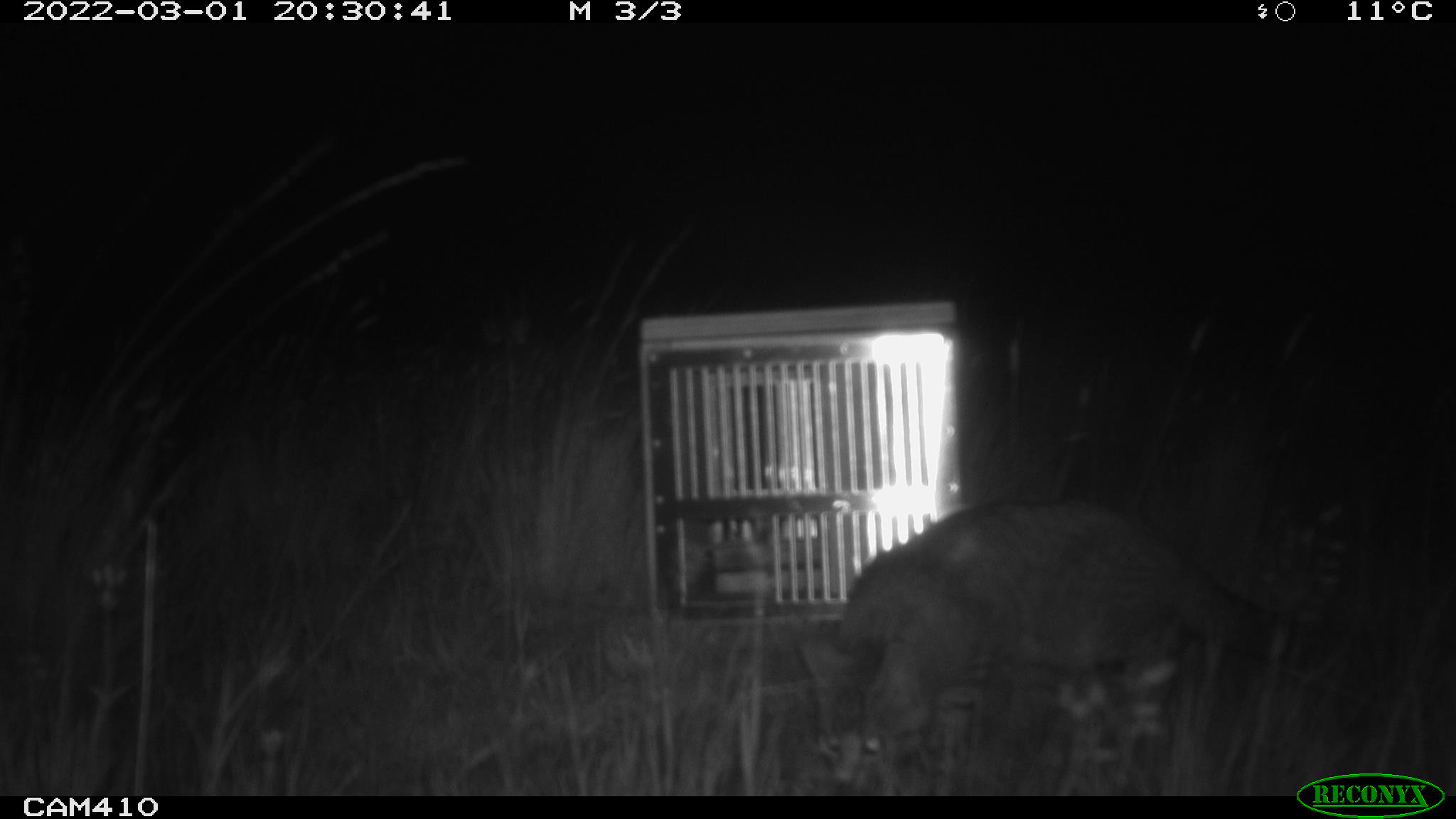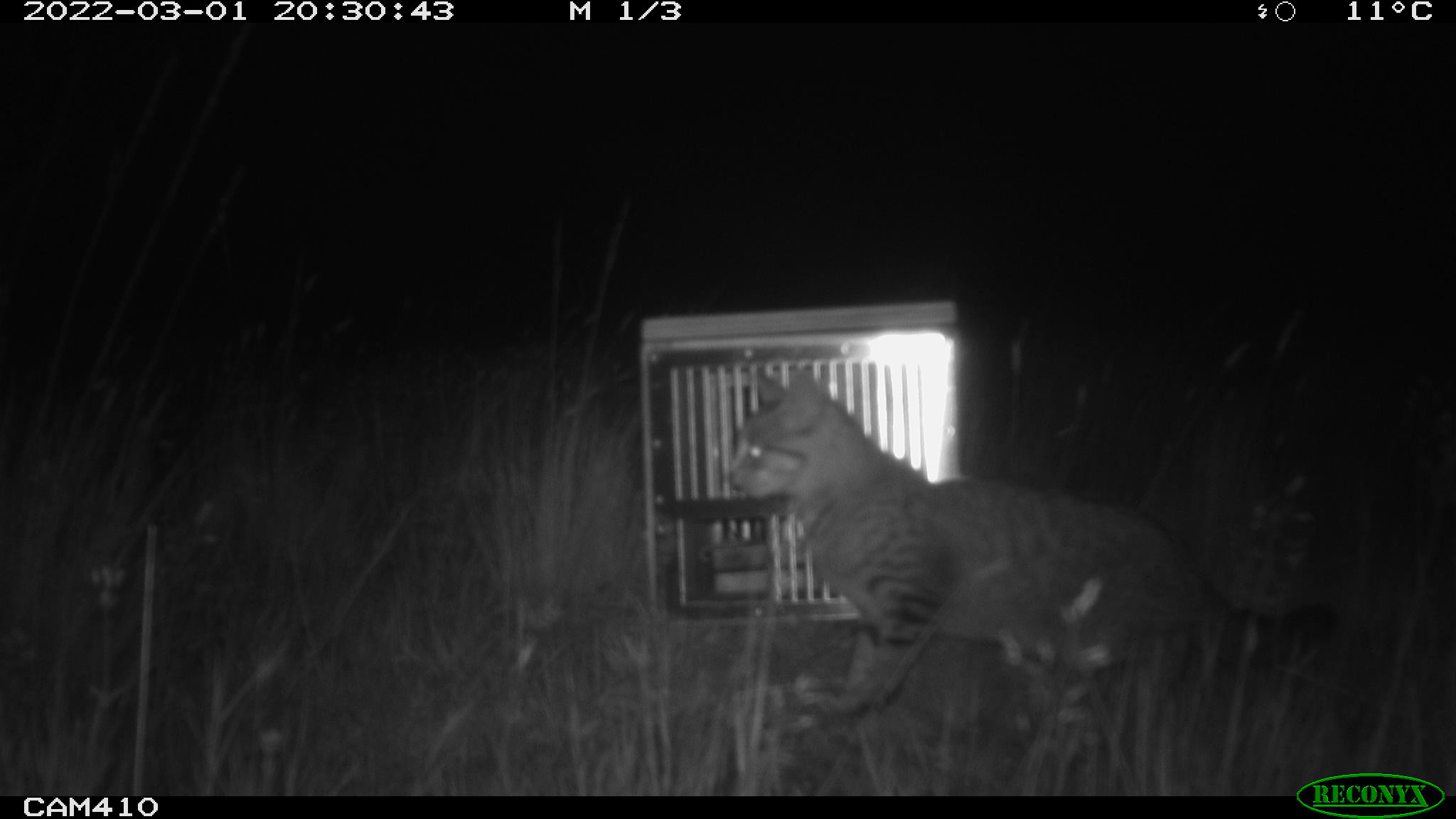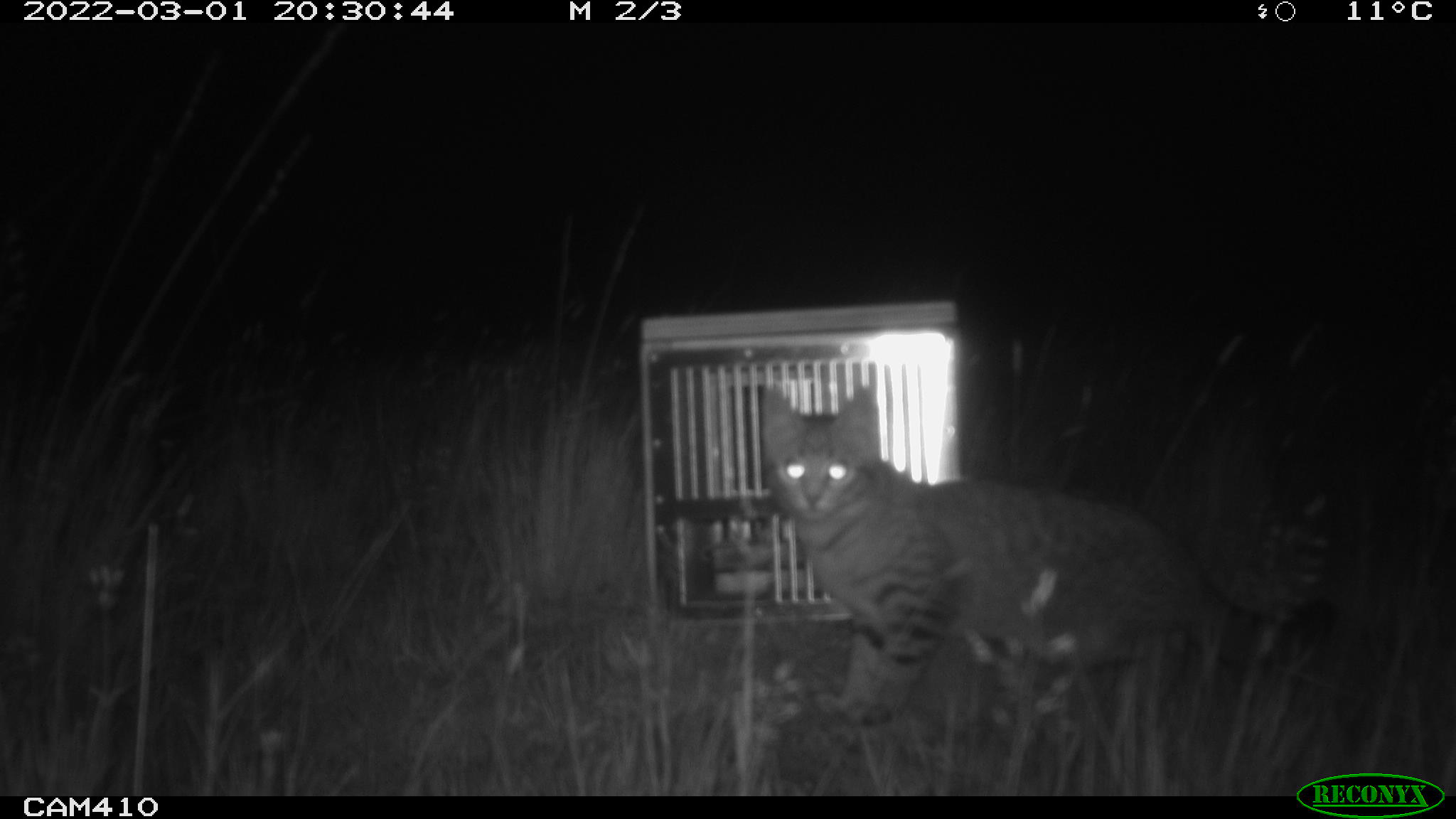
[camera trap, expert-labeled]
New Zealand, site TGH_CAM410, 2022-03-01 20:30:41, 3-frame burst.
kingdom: Animalia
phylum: Chordata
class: Mammalia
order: Carnivora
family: Felidae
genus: Felis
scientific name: Felis catus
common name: domestic cat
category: cat